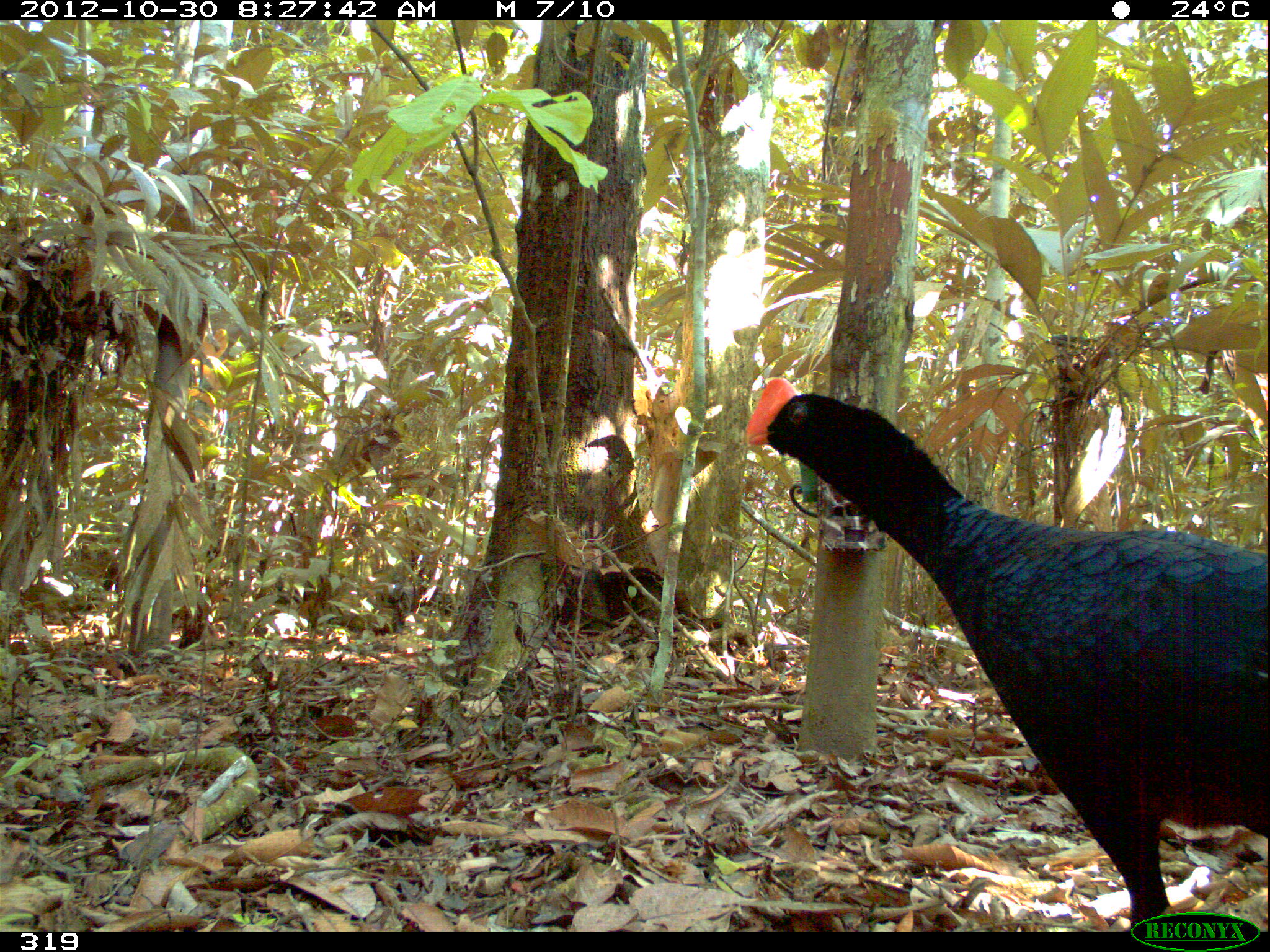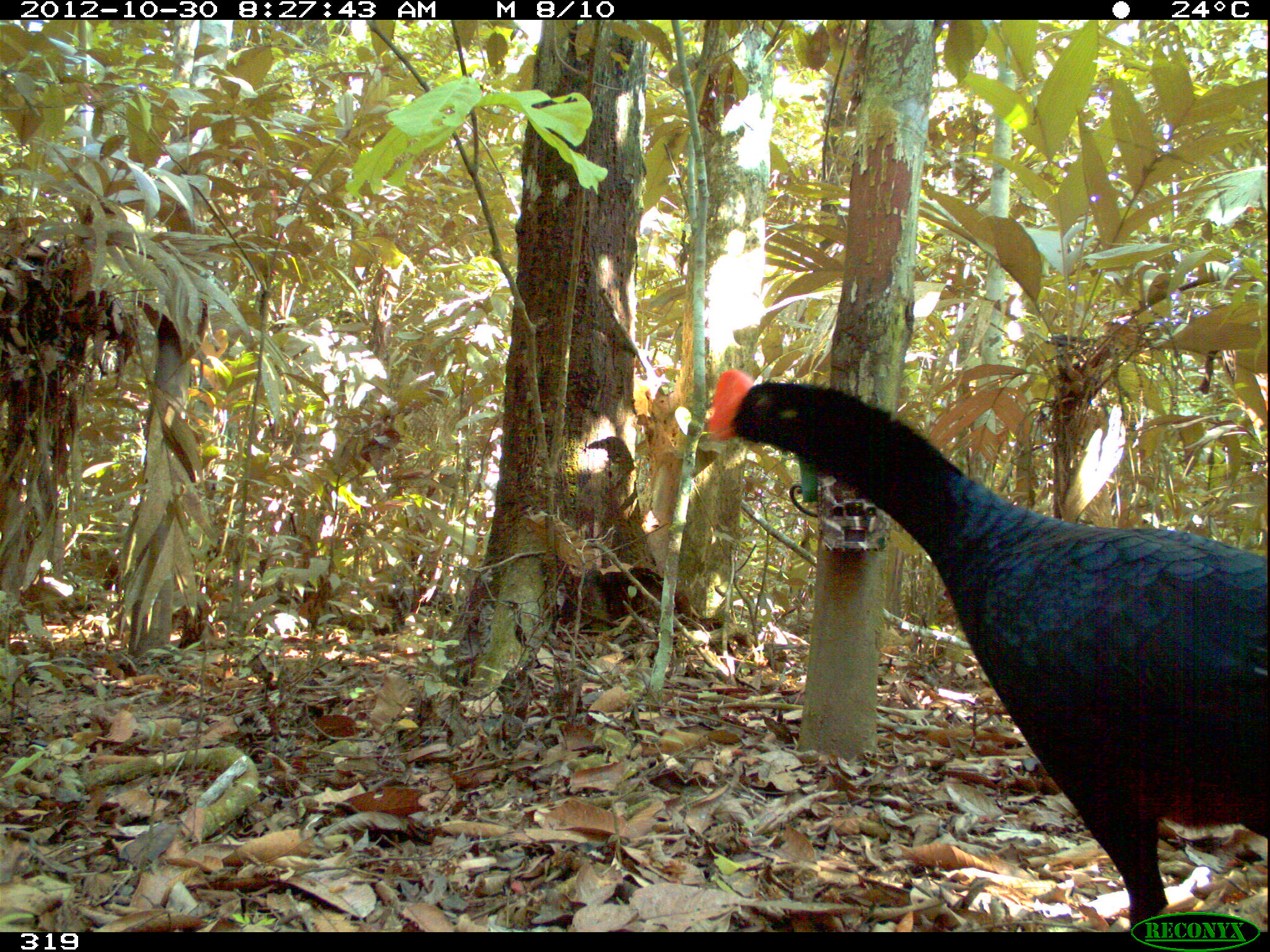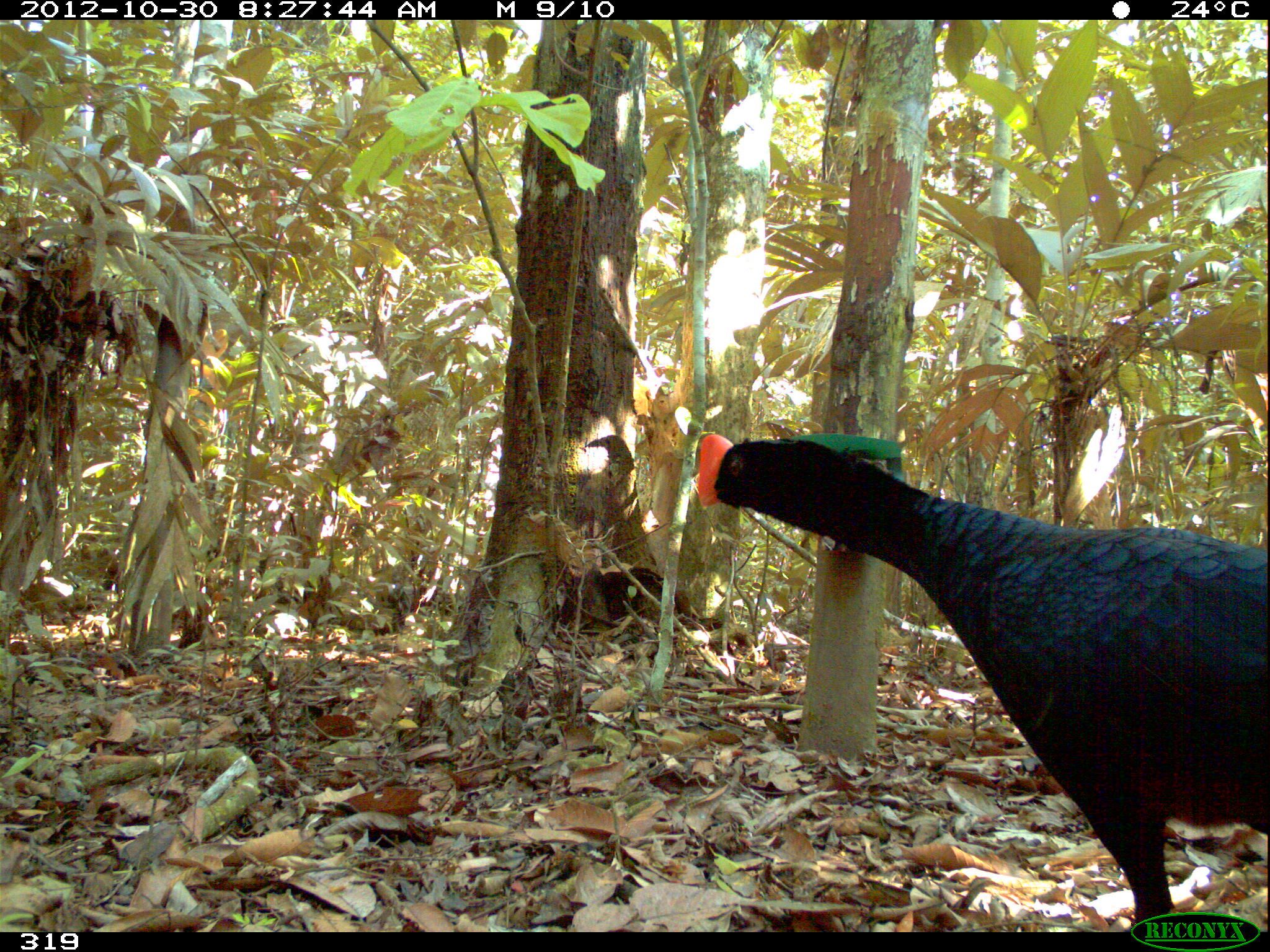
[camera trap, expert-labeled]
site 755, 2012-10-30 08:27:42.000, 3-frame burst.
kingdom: Animalia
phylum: Chordata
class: Aves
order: Galliformes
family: Cracidae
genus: Mitu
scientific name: Mitu tuberosum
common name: razor-billed curassow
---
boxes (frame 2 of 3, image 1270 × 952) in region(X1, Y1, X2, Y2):
mitu tuberosum: region(700, 365, 1265, 932)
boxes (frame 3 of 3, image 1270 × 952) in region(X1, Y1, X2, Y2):
mitu tuberosum: region(694, 427, 1264, 932)